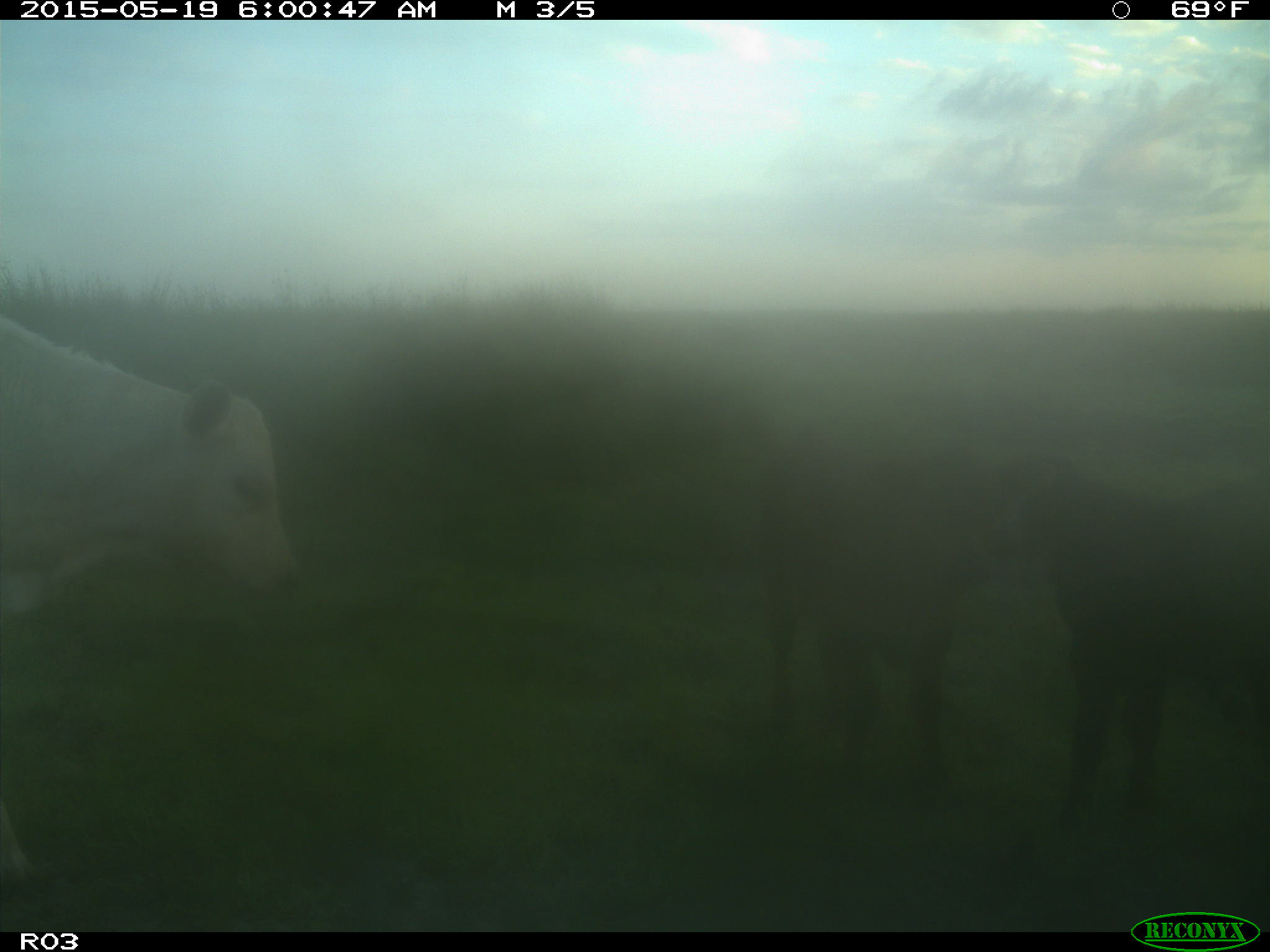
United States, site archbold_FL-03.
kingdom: Animalia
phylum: Chordata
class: Mammalia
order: Artiodactyla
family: Bovidae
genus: Bos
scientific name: Bos taurus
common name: domestic cow